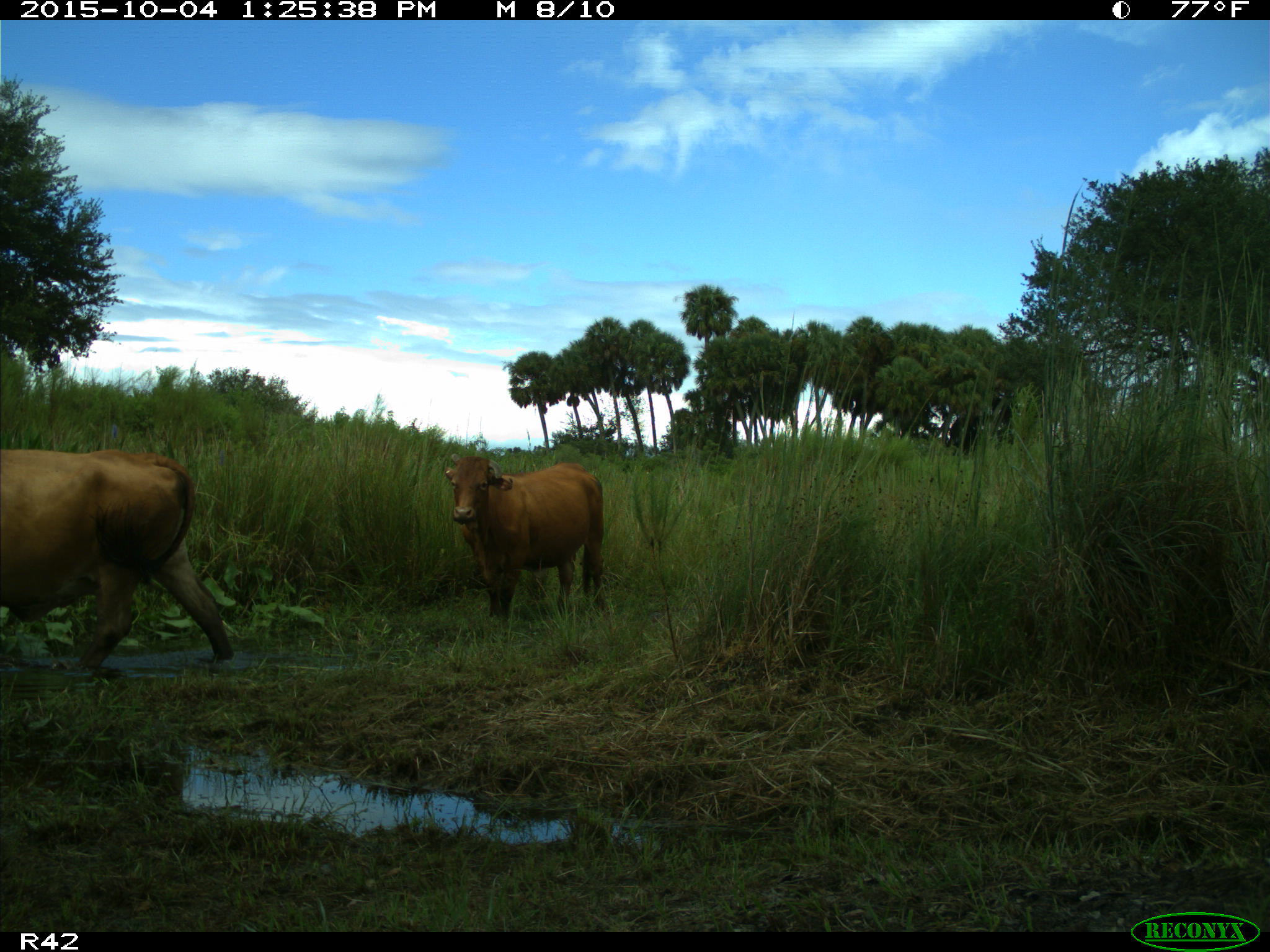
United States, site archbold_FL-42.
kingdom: Animalia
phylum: Chordata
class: Mammalia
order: Artiodactyla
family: Bovidae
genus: Bos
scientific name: Bos taurus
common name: domestic cow